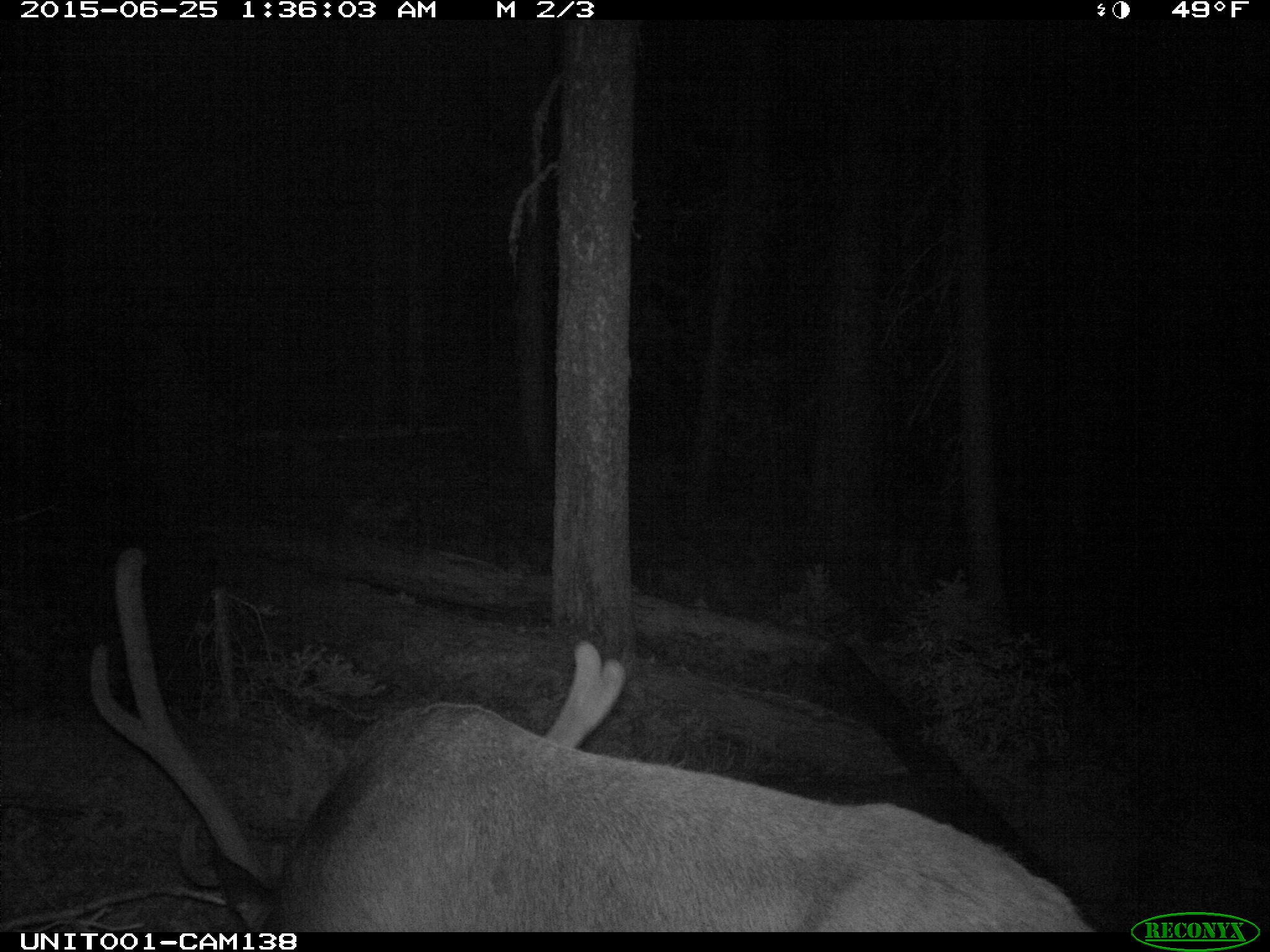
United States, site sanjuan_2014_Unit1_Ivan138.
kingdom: Animalia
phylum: Chordata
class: Mammalia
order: Artiodactyla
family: Cervidae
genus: Cervus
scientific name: Cervus elaphus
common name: red deer